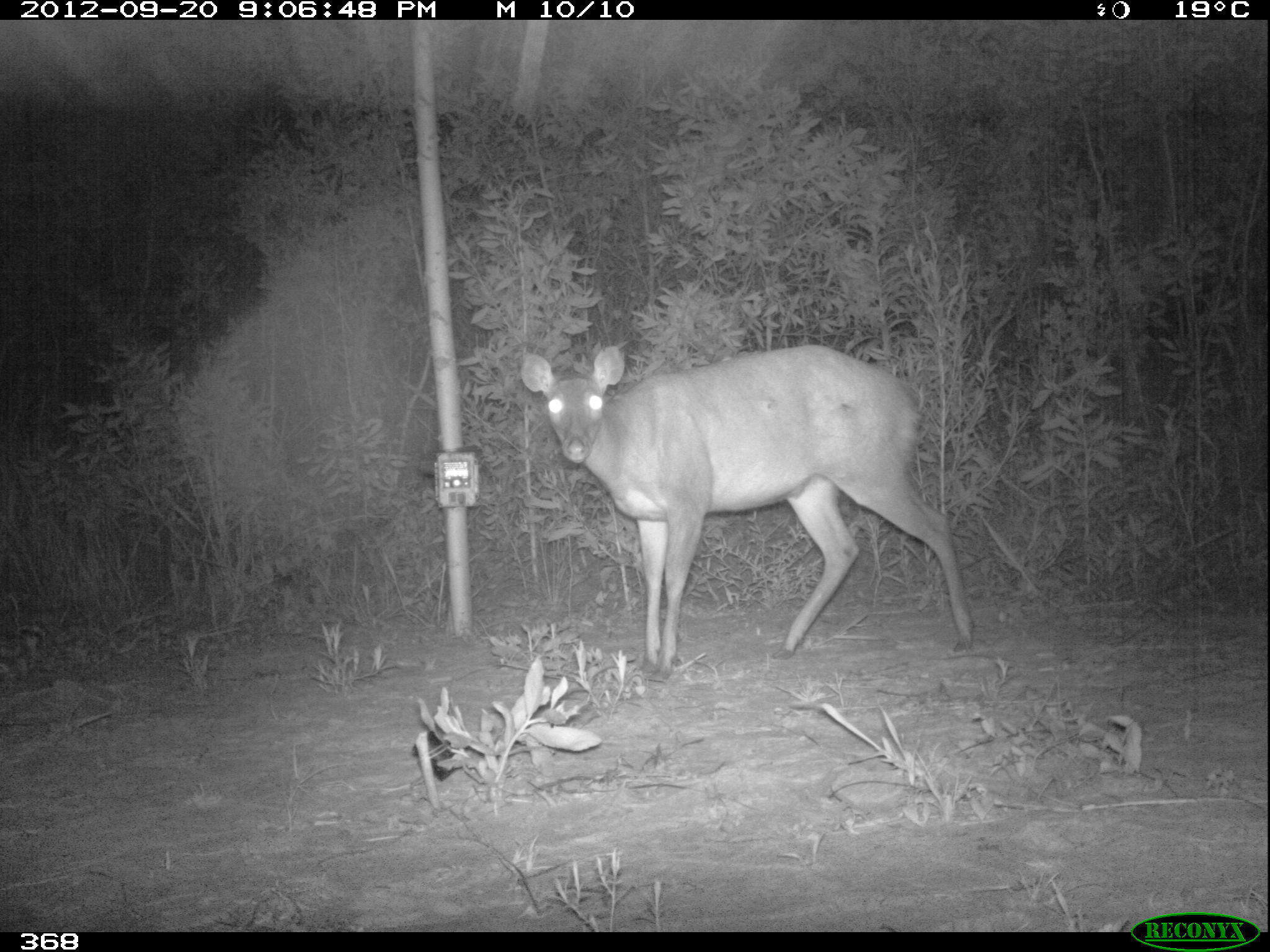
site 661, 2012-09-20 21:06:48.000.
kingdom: Animalia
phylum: Chordata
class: Mammalia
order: Artiodactyla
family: Cervidae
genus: Mazama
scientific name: Mazama americana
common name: red brocket